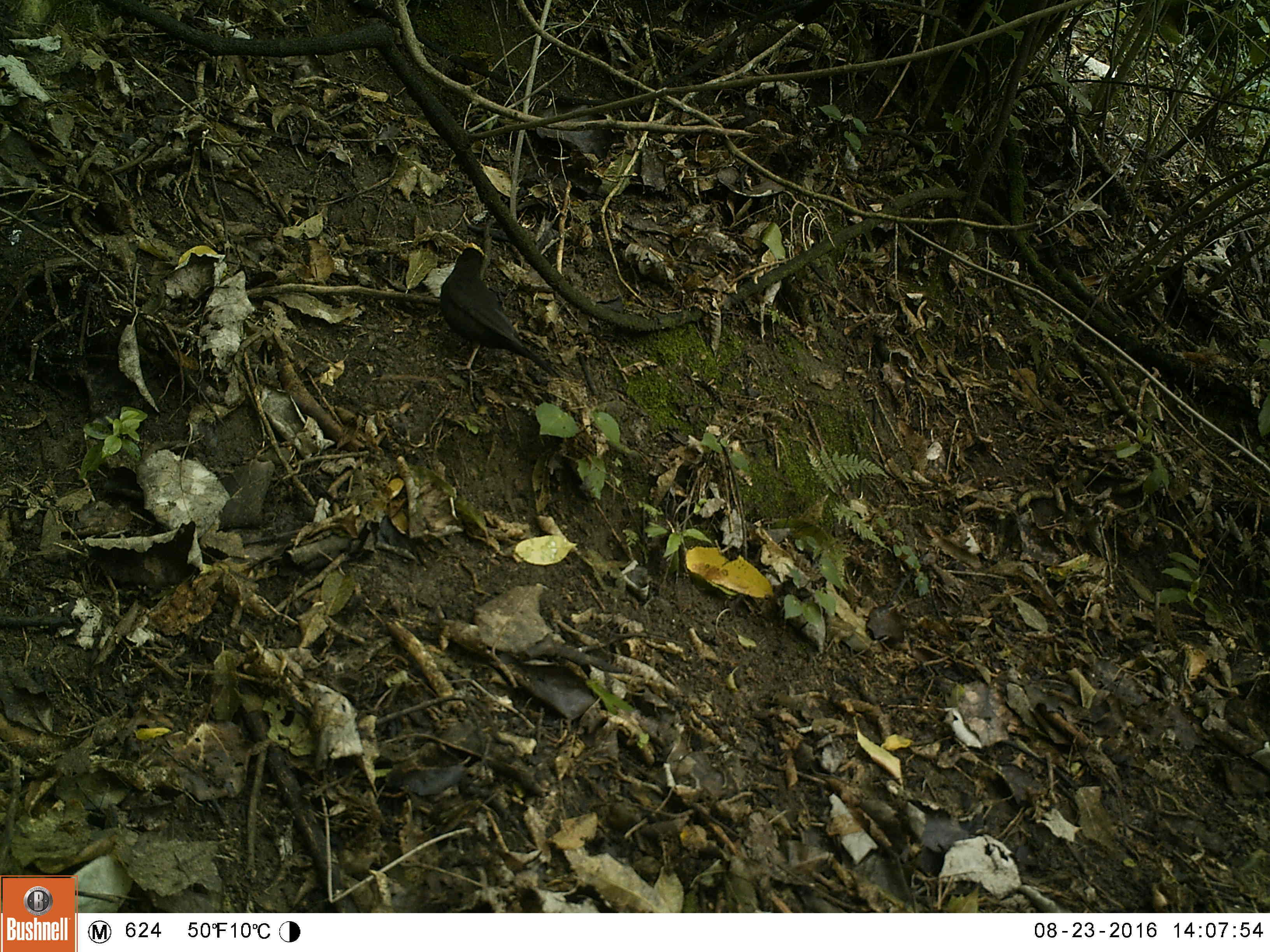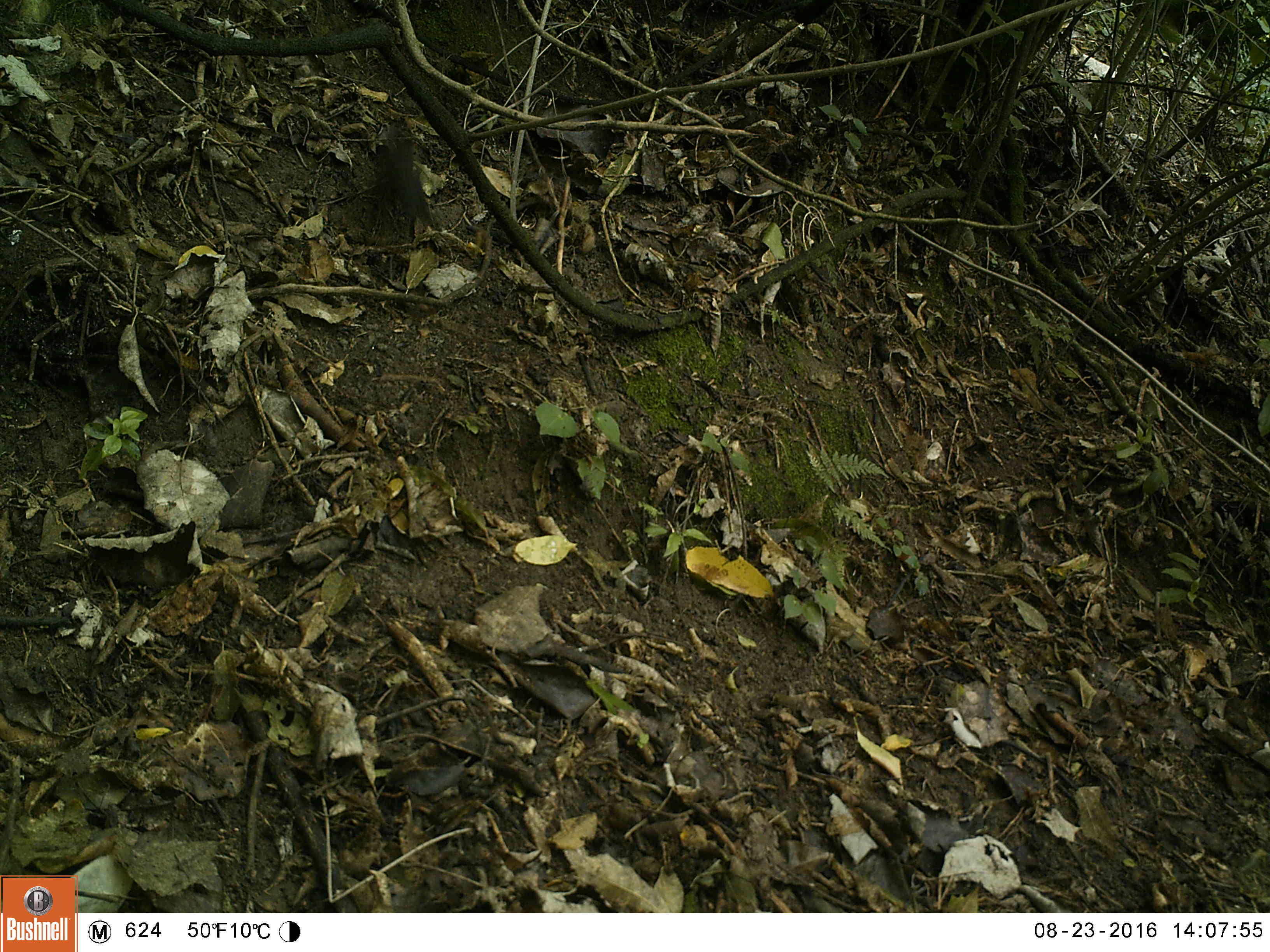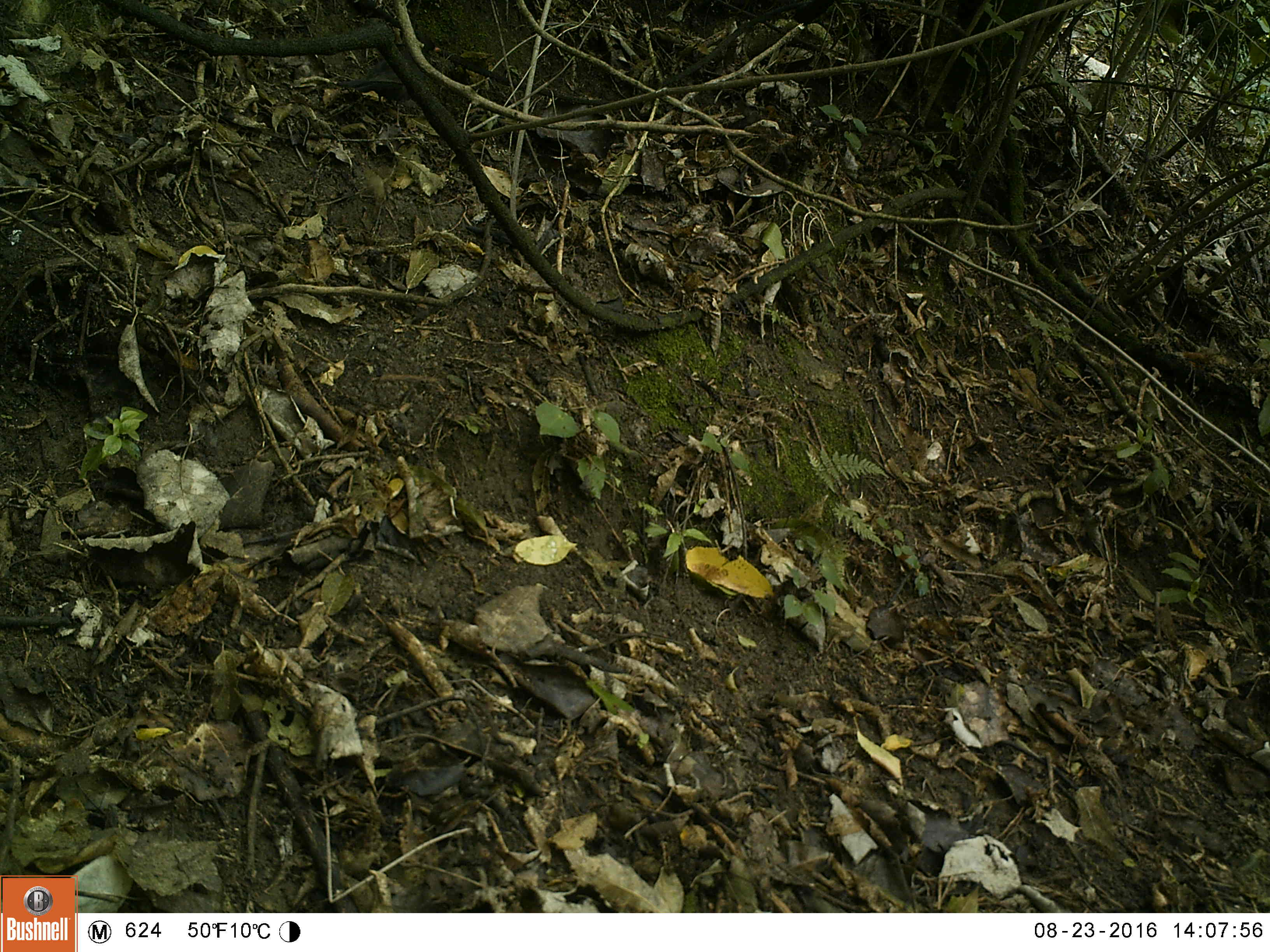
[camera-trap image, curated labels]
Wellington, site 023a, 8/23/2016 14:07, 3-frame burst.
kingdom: Animalia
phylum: Chordata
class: Aves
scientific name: Aves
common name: bird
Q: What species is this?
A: Bird (Aves).